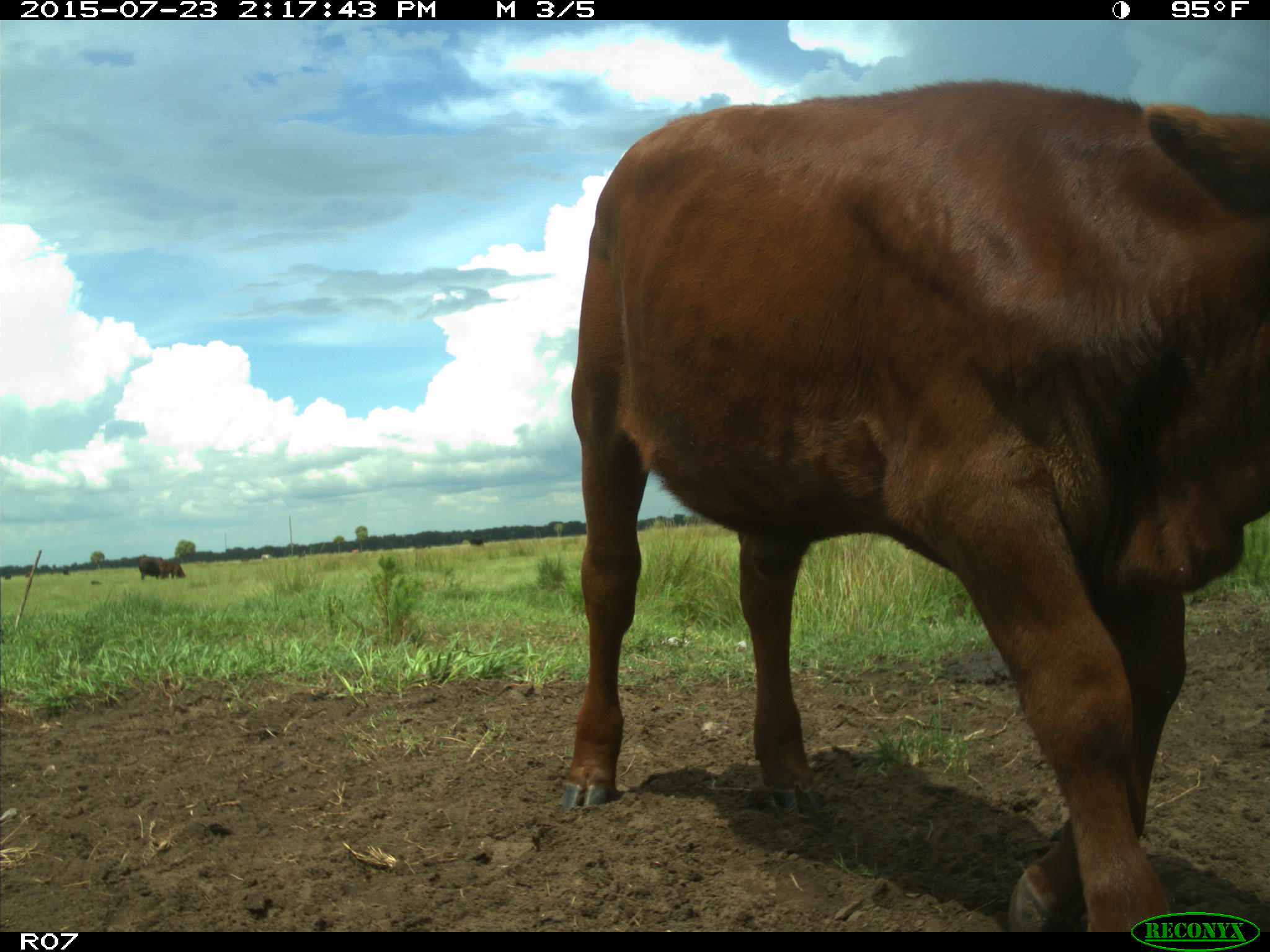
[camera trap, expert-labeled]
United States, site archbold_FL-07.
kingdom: Animalia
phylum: Chordata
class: Mammalia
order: Artiodactyla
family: Bovidae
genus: Bos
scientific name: Bos taurus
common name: domestic cow